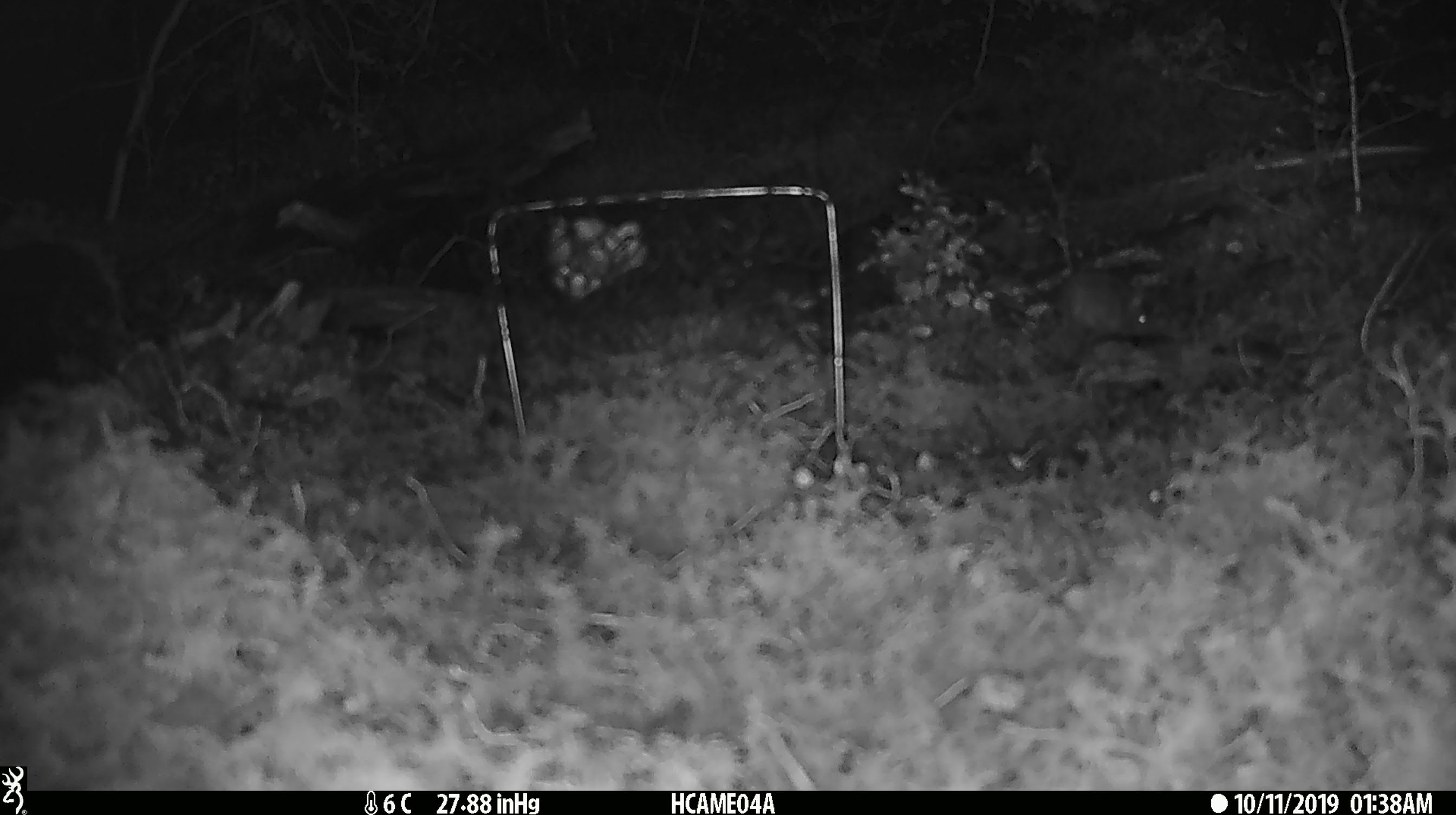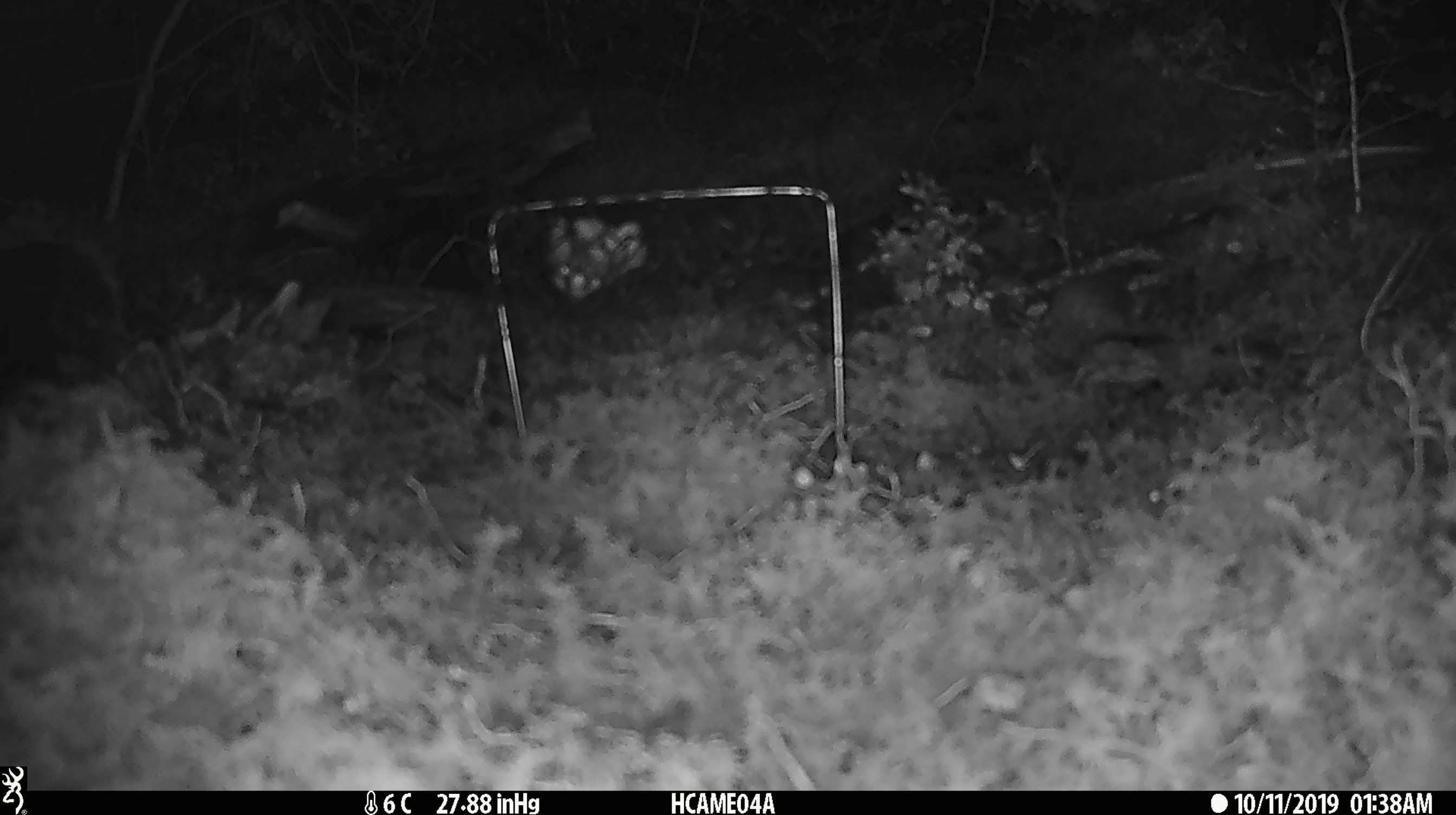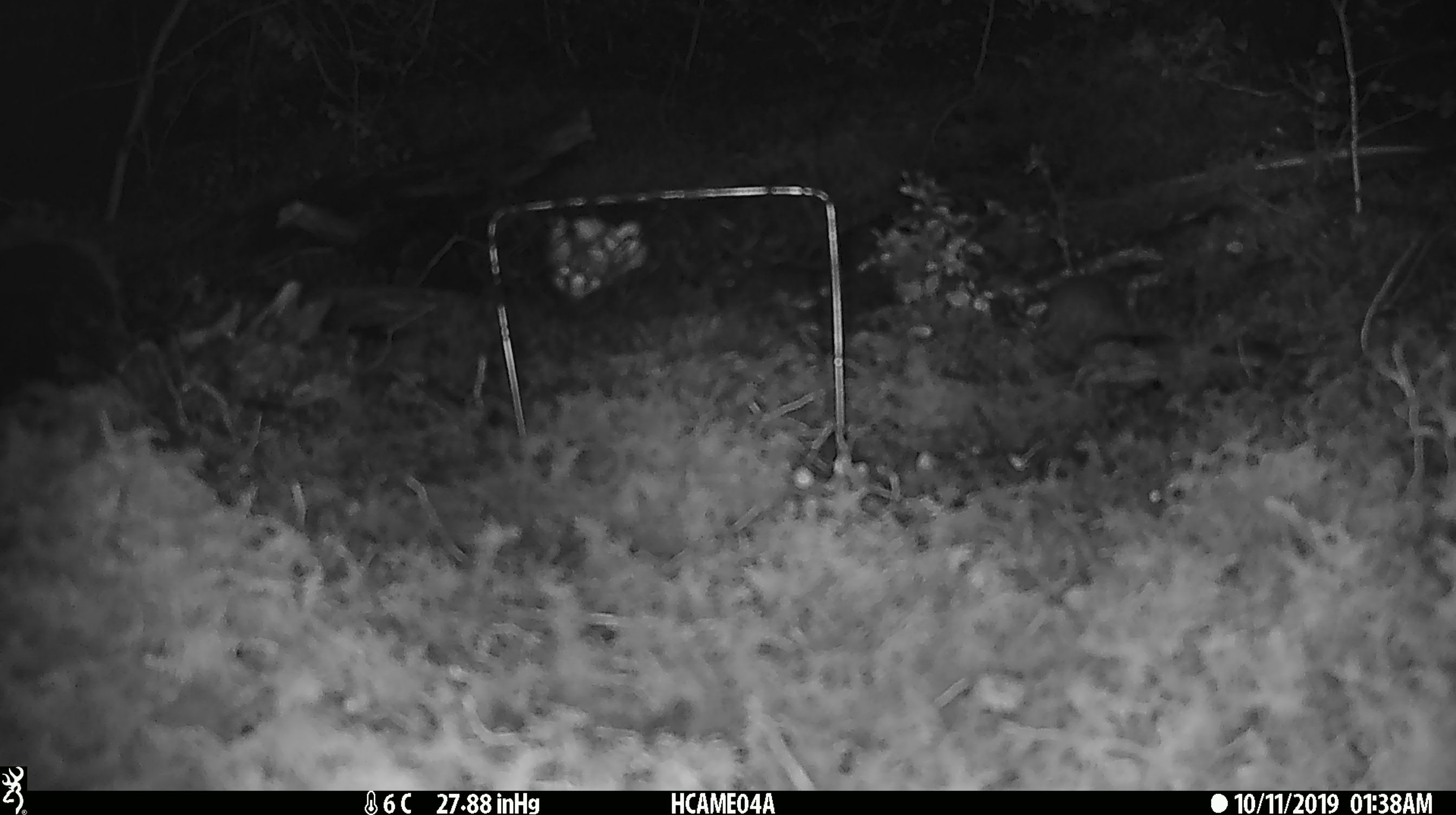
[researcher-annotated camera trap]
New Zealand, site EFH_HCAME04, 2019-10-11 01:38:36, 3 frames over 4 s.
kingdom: Animalia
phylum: Chordata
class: Mammalia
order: Rodentia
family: Muridae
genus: Mus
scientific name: Mus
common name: mouse